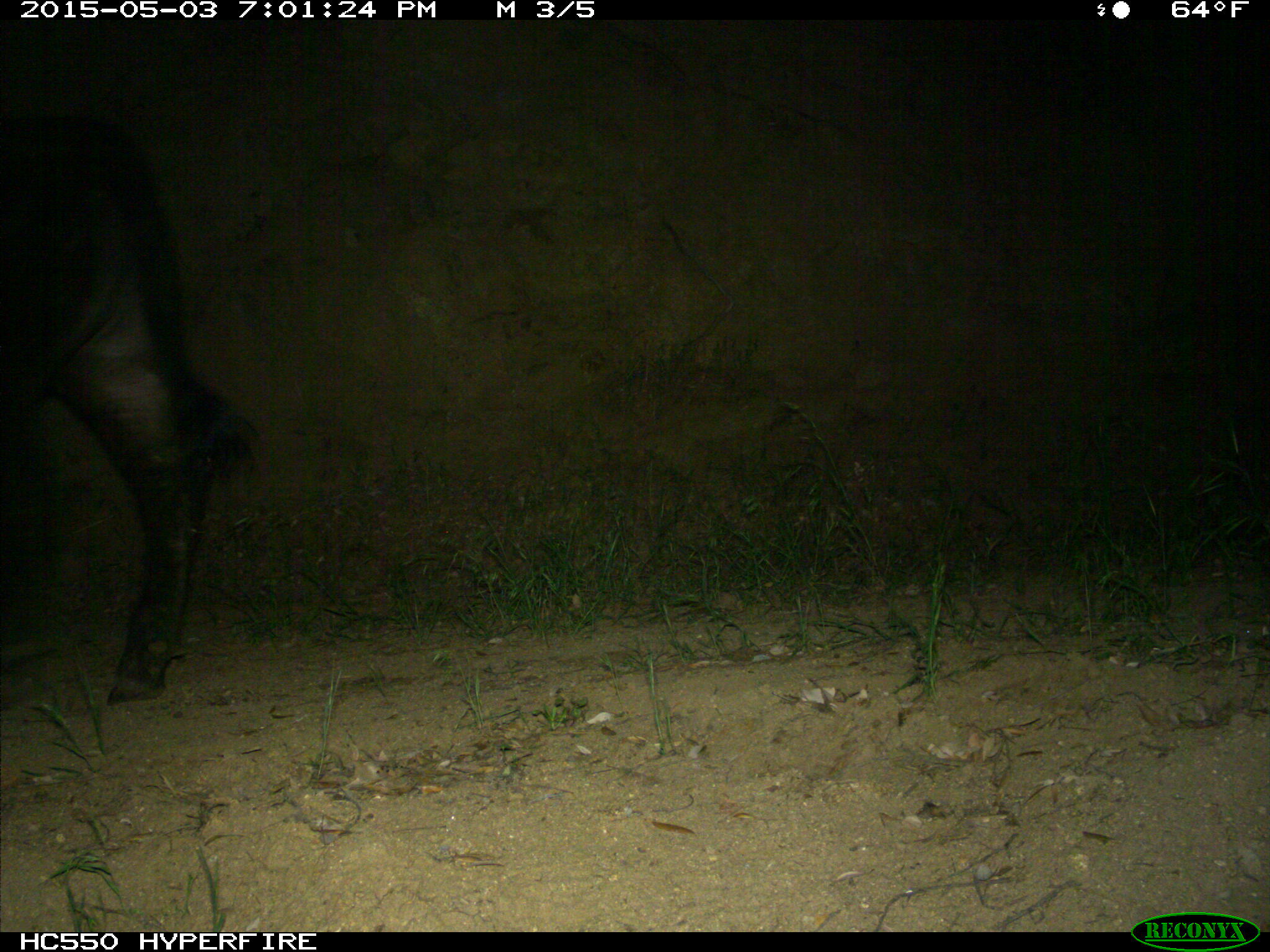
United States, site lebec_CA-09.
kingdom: Animalia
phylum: Chordata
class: Mammalia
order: Artiodactyla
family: Bovidae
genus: Bos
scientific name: Bos taurus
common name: domestic cow